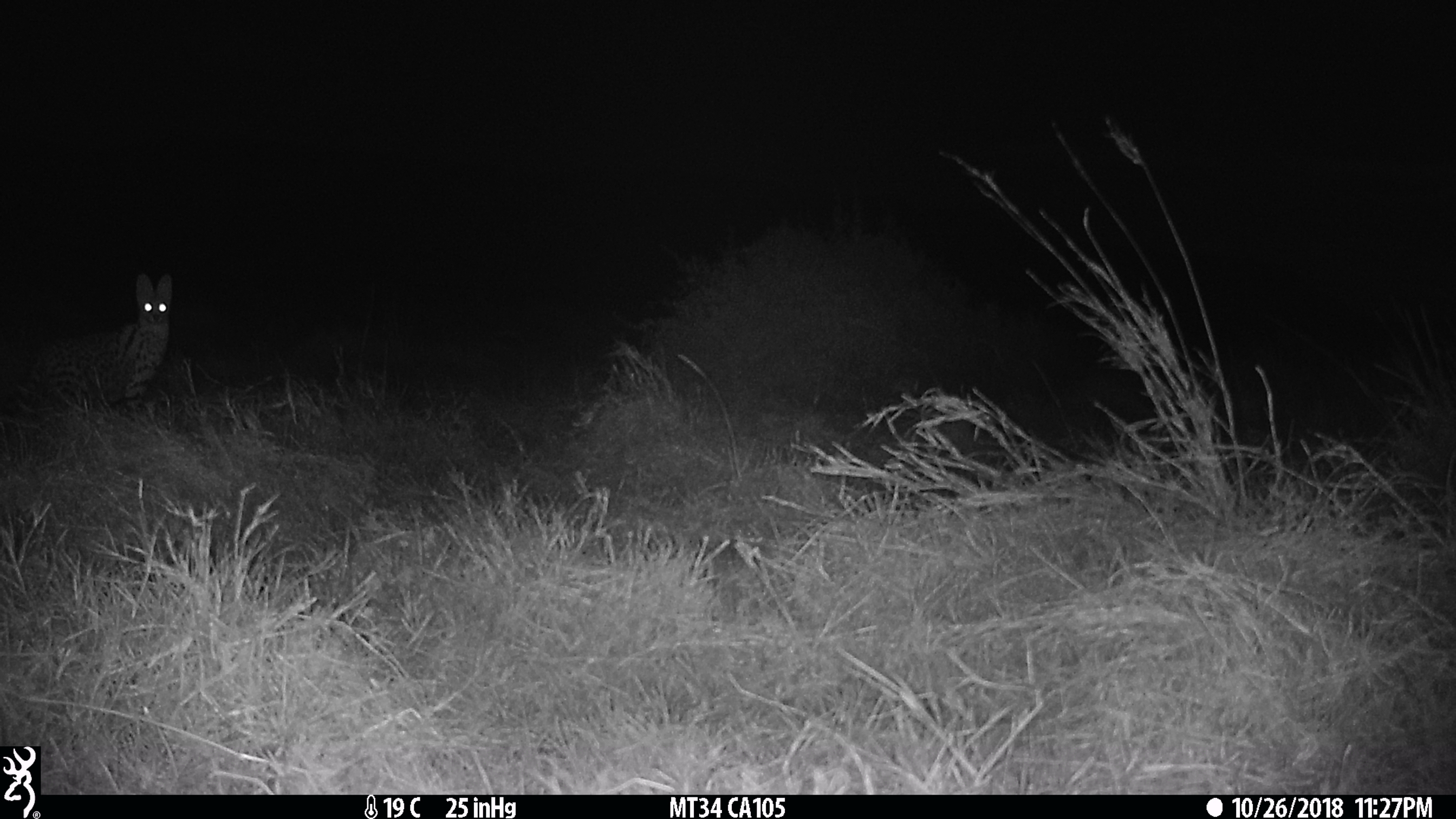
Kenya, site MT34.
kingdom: Animalia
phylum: Chordata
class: Mammalia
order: Carnivora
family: Felidae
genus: Leptailurus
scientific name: Leptailurus serval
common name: serval